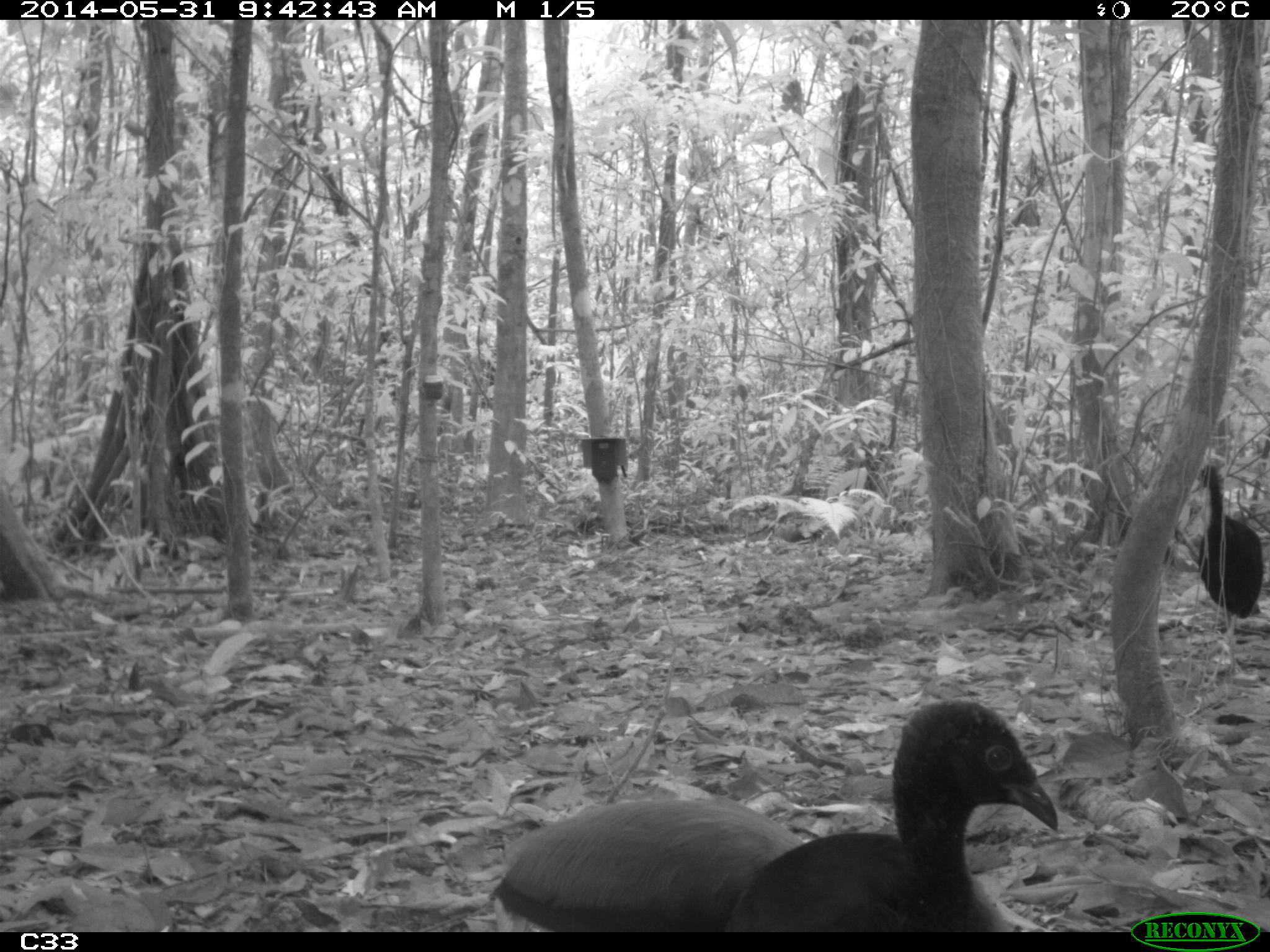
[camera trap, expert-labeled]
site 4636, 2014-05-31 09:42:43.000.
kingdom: Animalia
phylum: Chordata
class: Aves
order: Gruiformes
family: Psophiidae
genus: Psophia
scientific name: Psophia crepitans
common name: gray-winged trumpeter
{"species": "Psophia crepitans (gray-winged trumpeter)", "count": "5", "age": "adult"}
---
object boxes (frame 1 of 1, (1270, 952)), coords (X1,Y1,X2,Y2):
psophia crepitans: (725,699,1058,935); (489,796,804,932); (1190,457,1264,636)